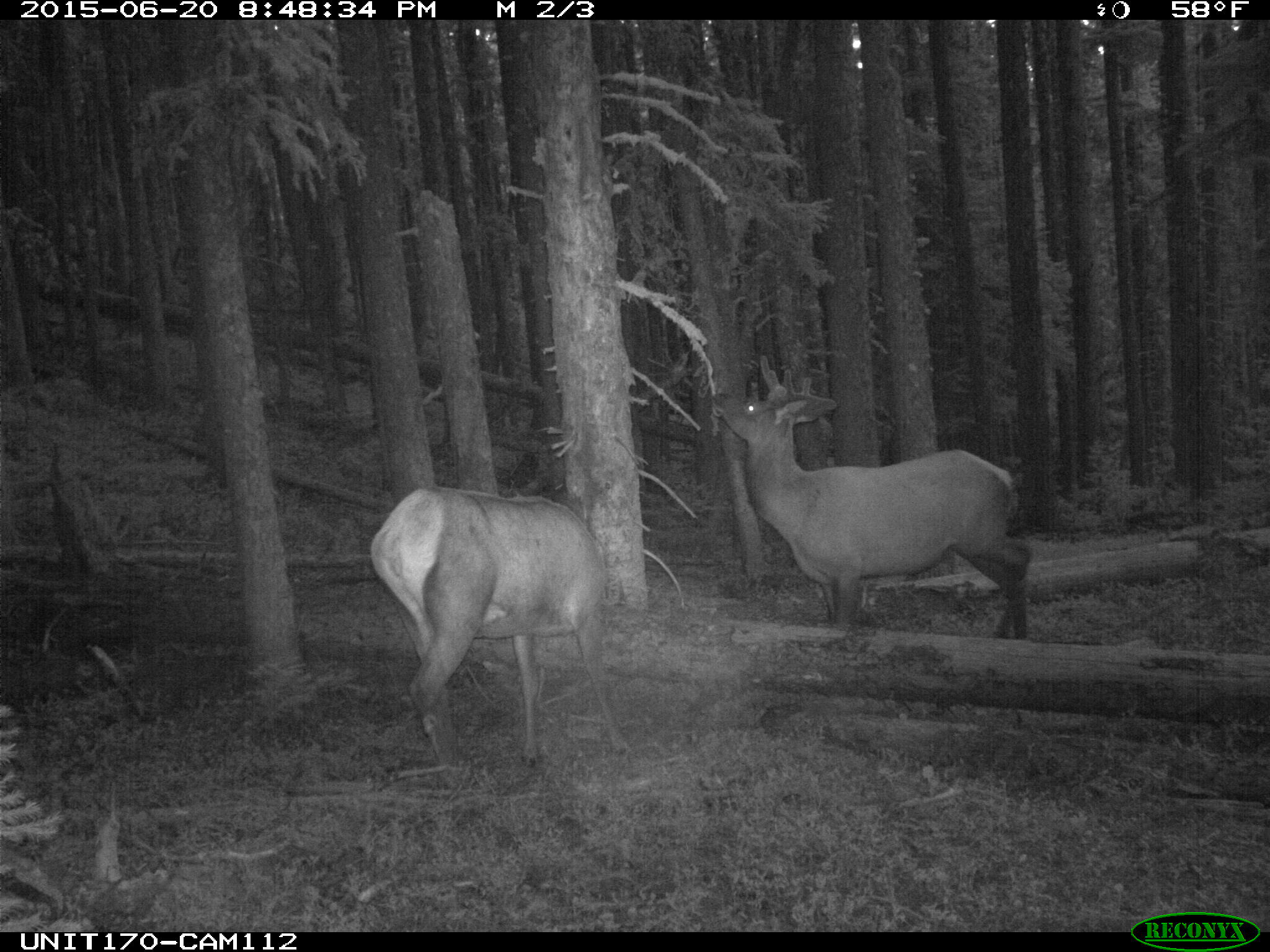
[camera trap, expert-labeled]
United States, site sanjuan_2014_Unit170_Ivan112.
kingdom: Animalia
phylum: Chordata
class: Mammalia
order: Artiodactyla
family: Cervidae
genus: Cervus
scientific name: Cervus elaphus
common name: red deer